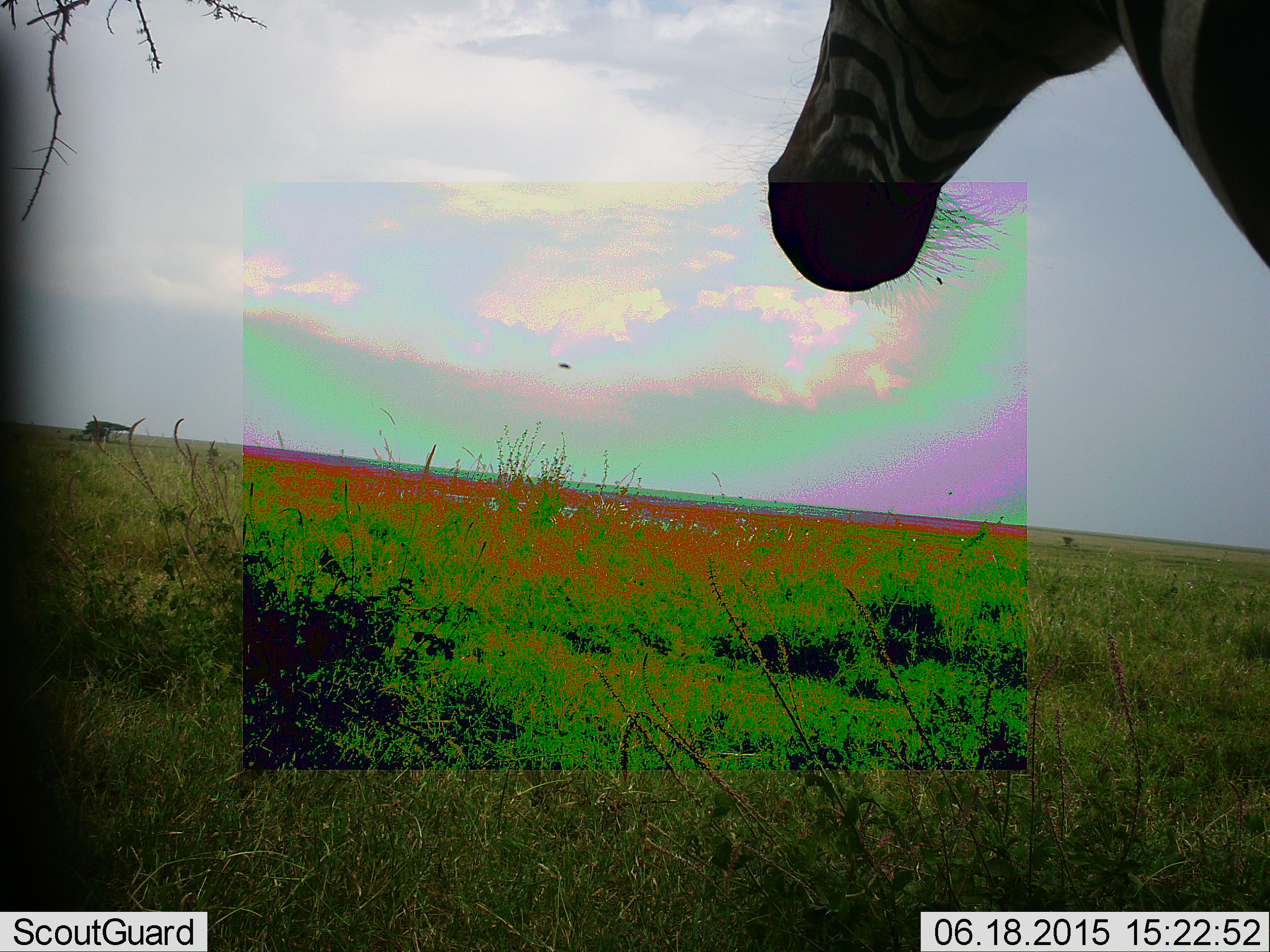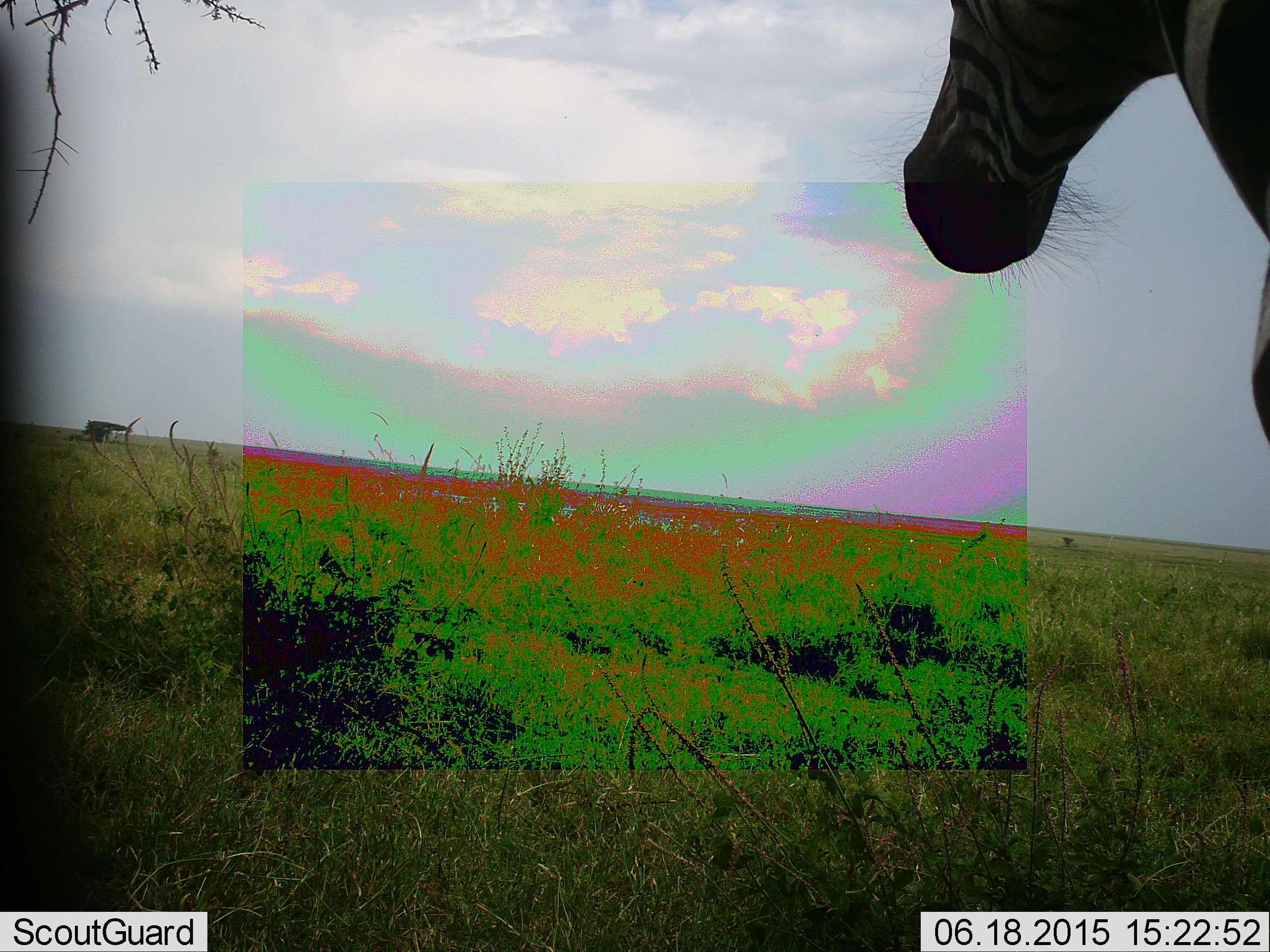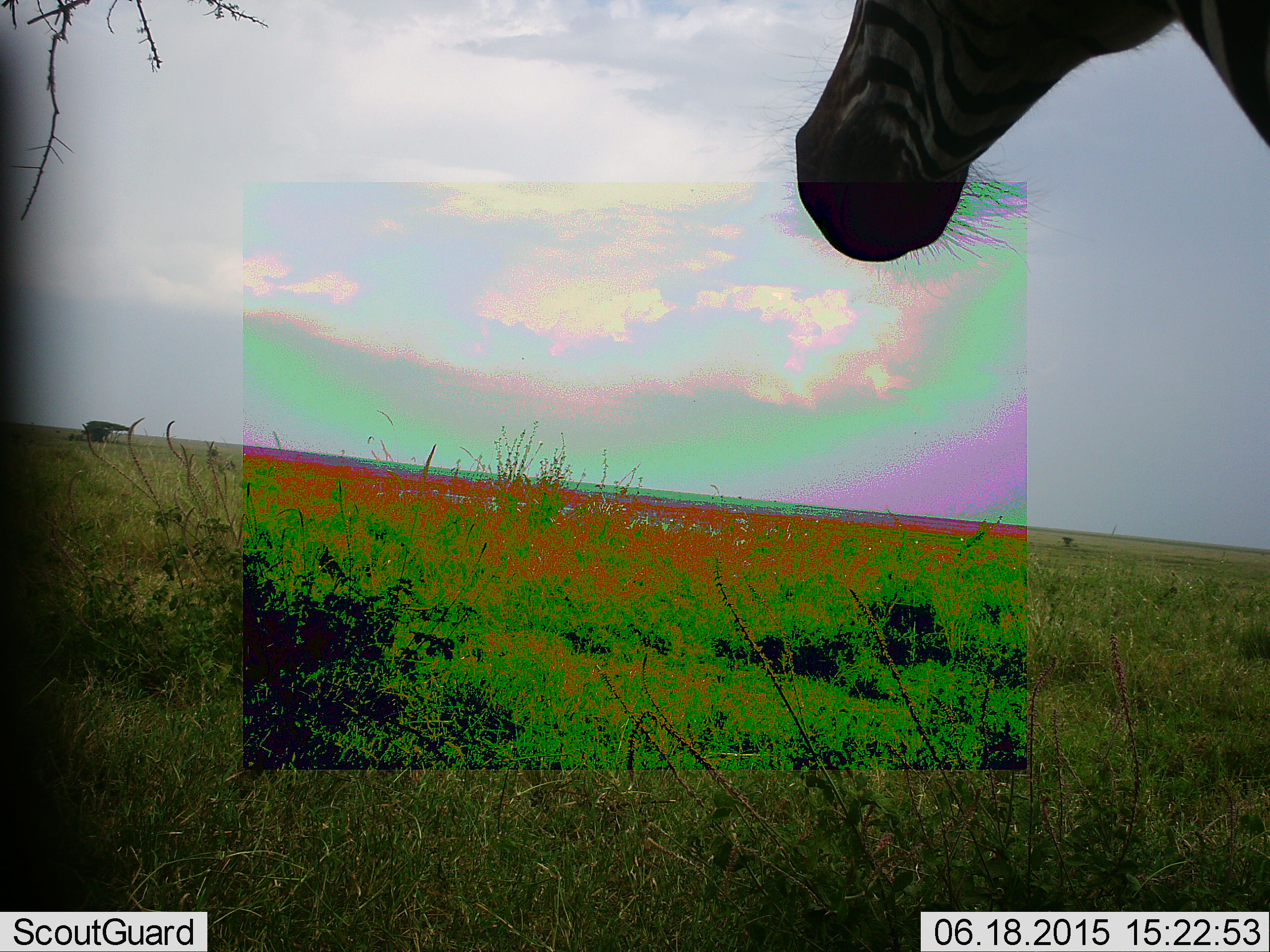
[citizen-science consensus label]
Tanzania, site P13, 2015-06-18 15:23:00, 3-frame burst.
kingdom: Animalia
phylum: Chordata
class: Mammalia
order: Perissodactyla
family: Equidae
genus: Equus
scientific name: Equus quagga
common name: plains zebra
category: zebra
Zebra (plains zebra) (Equus quagga), count 1. Behavior (volunteer vote fractions): standing 82%, resting 0%, moving 18%, interacting 0%. Young present (vote fraction): 0%. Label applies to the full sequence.